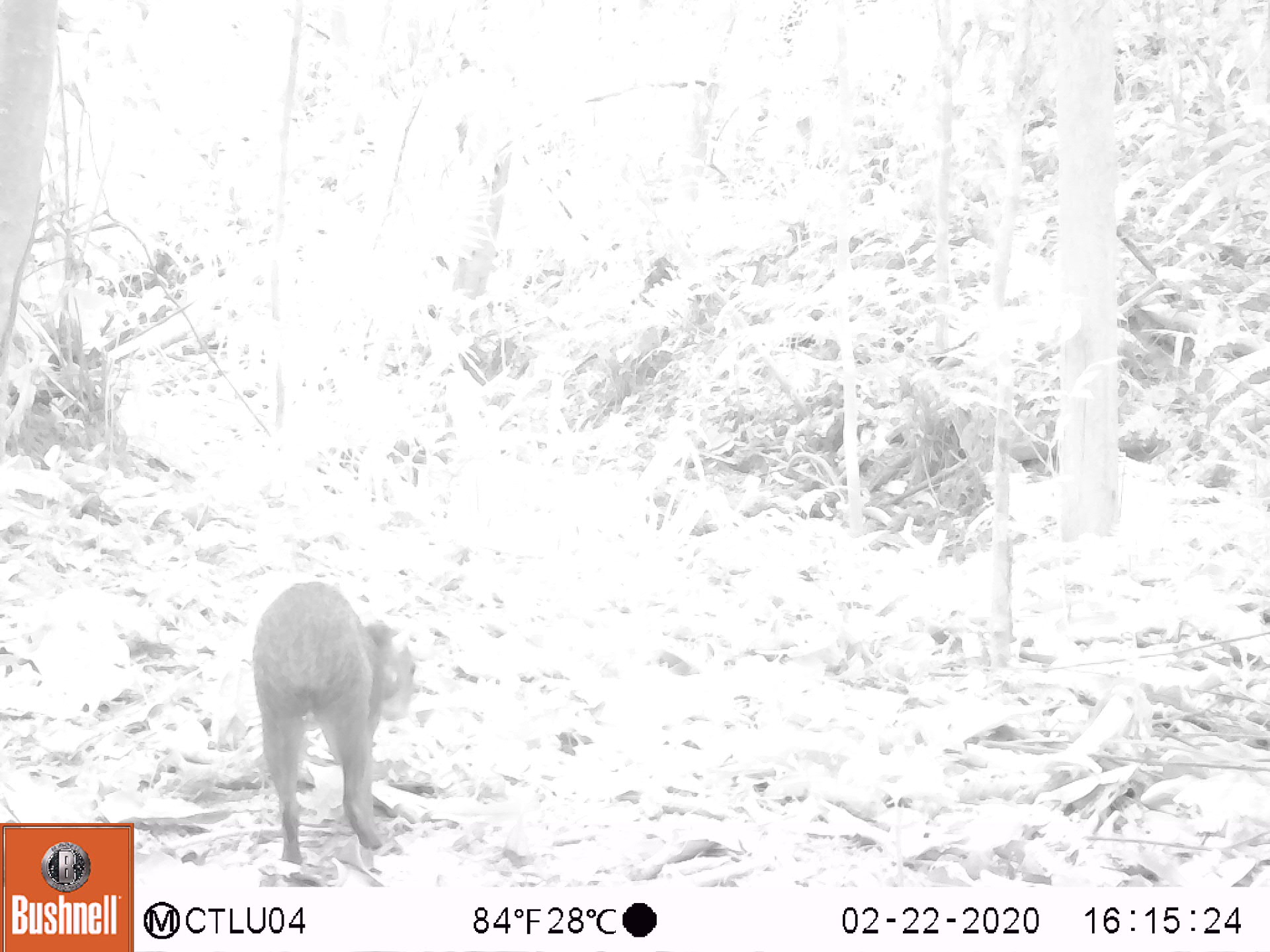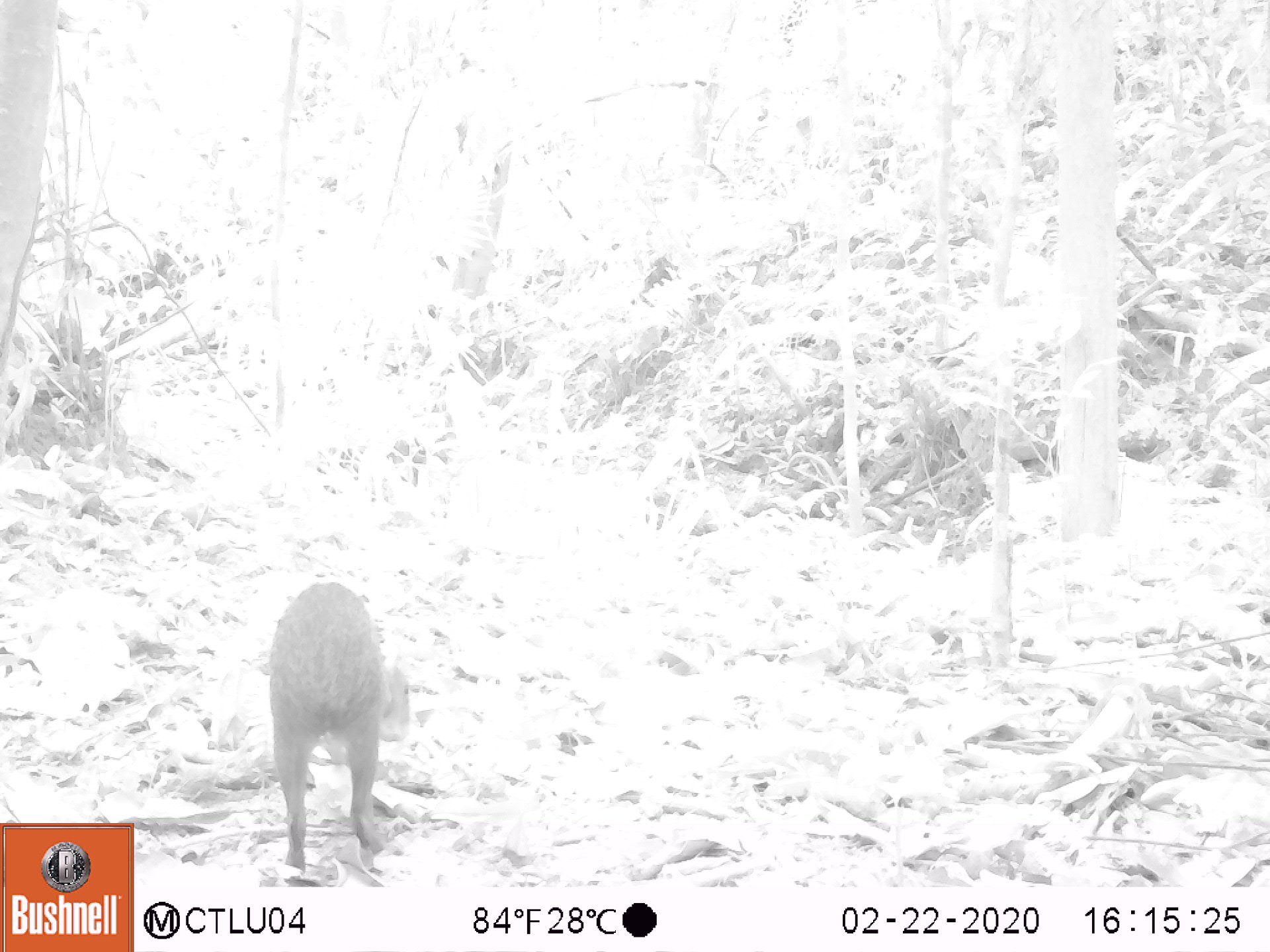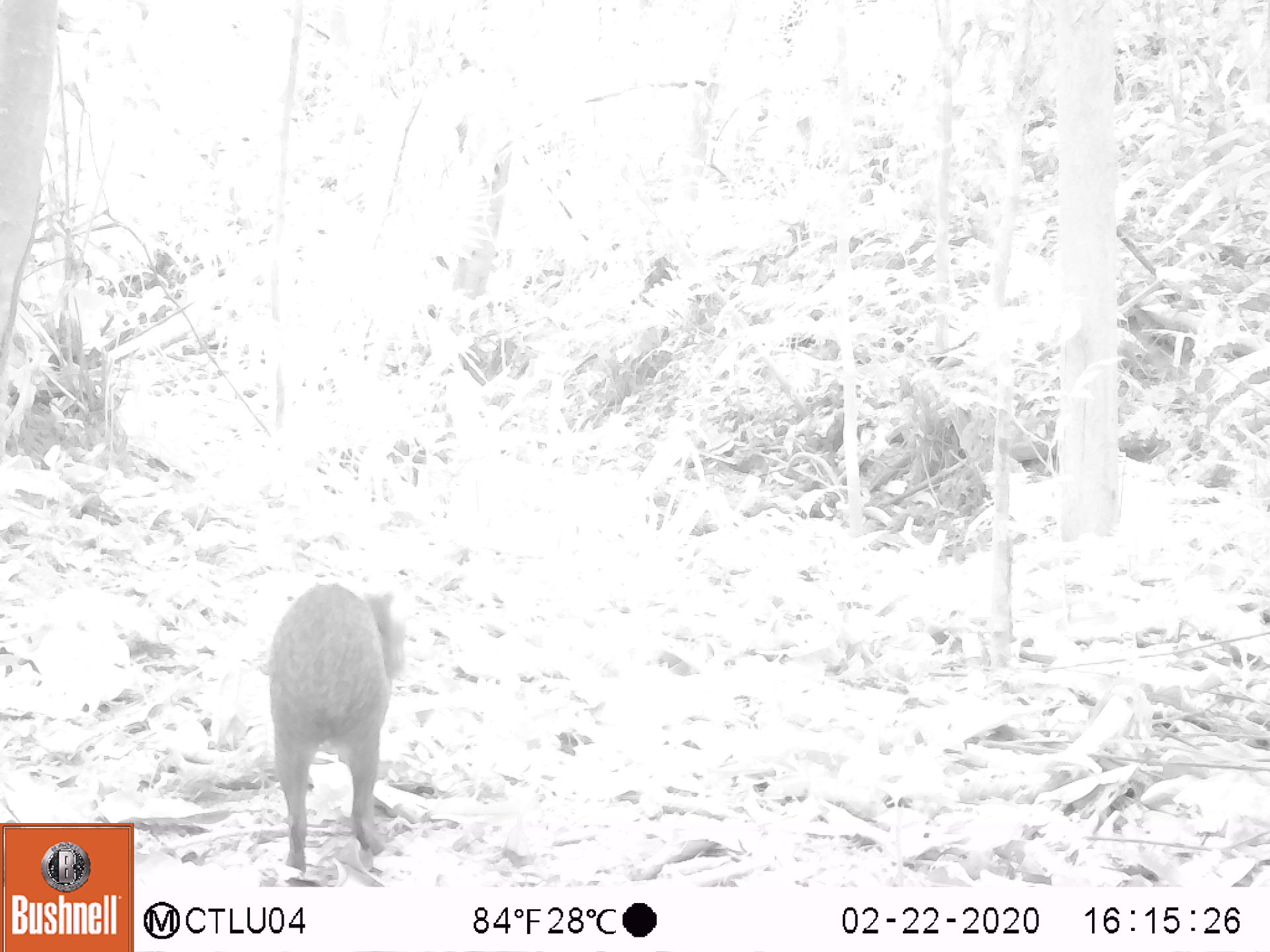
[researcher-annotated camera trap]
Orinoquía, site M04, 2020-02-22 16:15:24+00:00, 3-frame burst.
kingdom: Animalia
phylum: Chordata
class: Mammalia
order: Rodentia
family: Dasyproctidae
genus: Dasyprocta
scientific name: Dasyprocta fuliginosa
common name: black agouti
Black agouti (Dasyprocta fuliginosa).